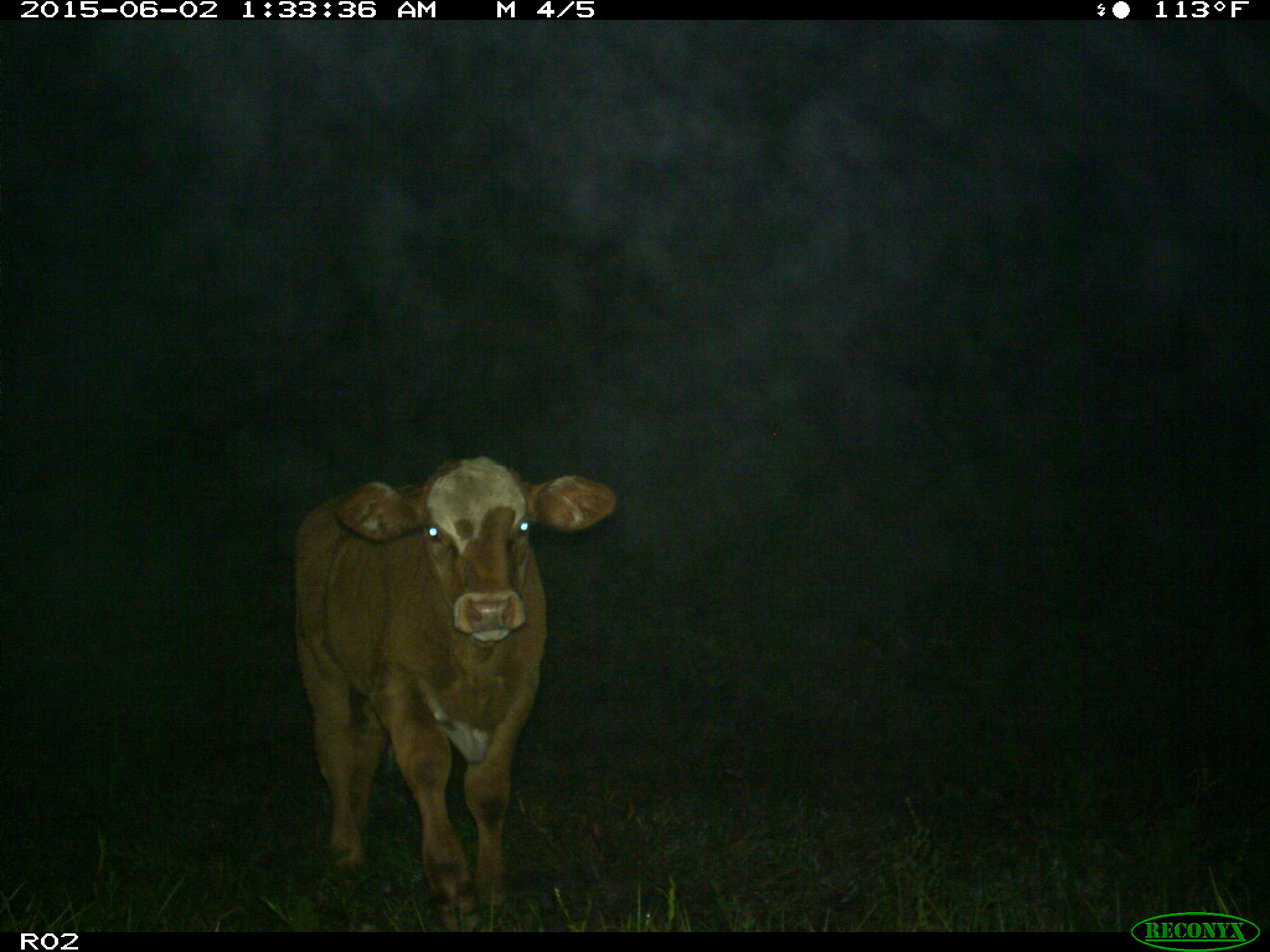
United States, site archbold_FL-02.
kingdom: Animalia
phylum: Chordata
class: Mammalia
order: Artiodactyla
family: Bovidae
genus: Bos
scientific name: Bos taurus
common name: domestic cow